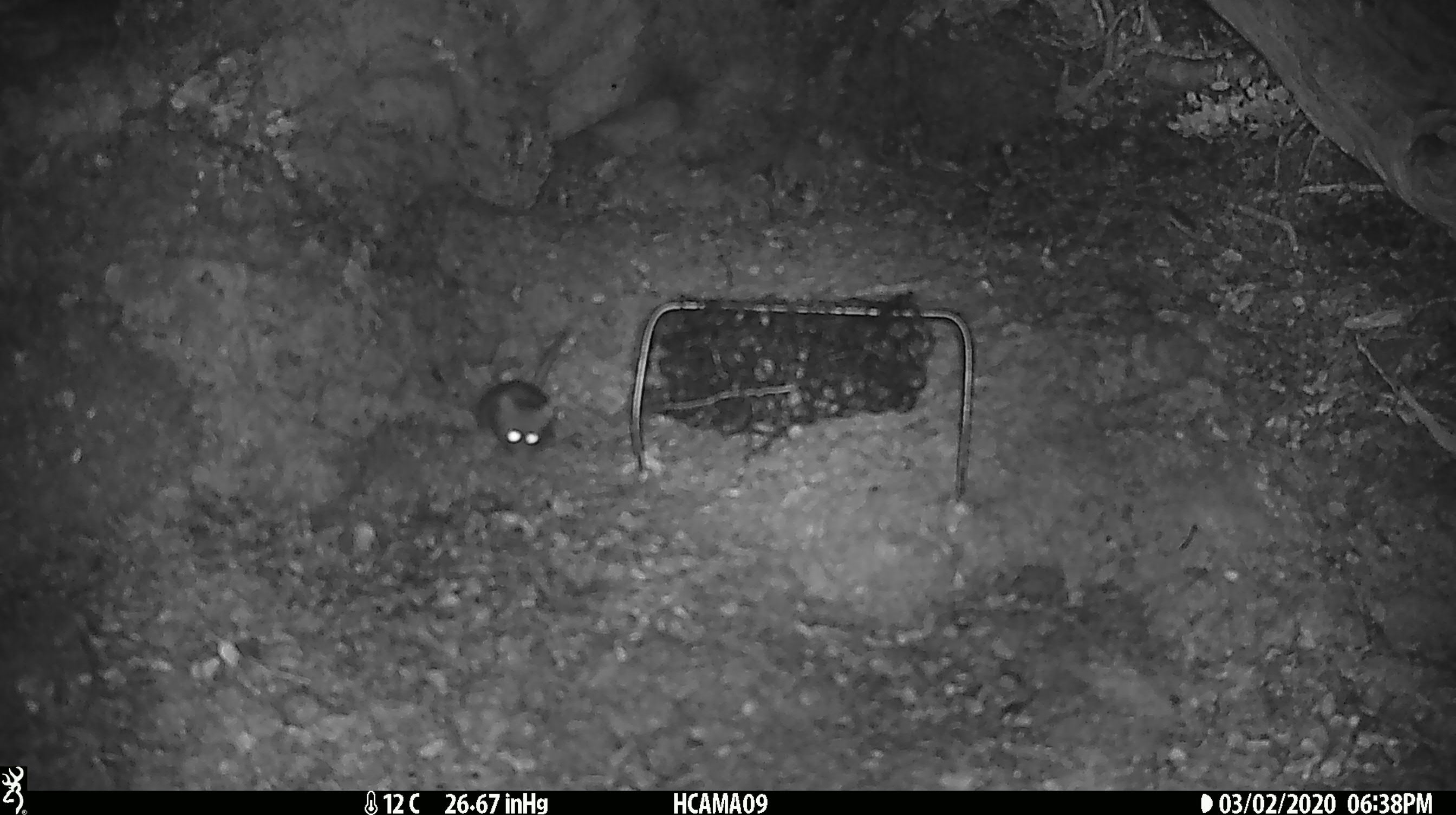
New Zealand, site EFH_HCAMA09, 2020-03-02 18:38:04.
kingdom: Animalia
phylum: Chordata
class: Mammalia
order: Rodentia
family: Muridae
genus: Mus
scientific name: Mus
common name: mouse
Mouse (Mus).